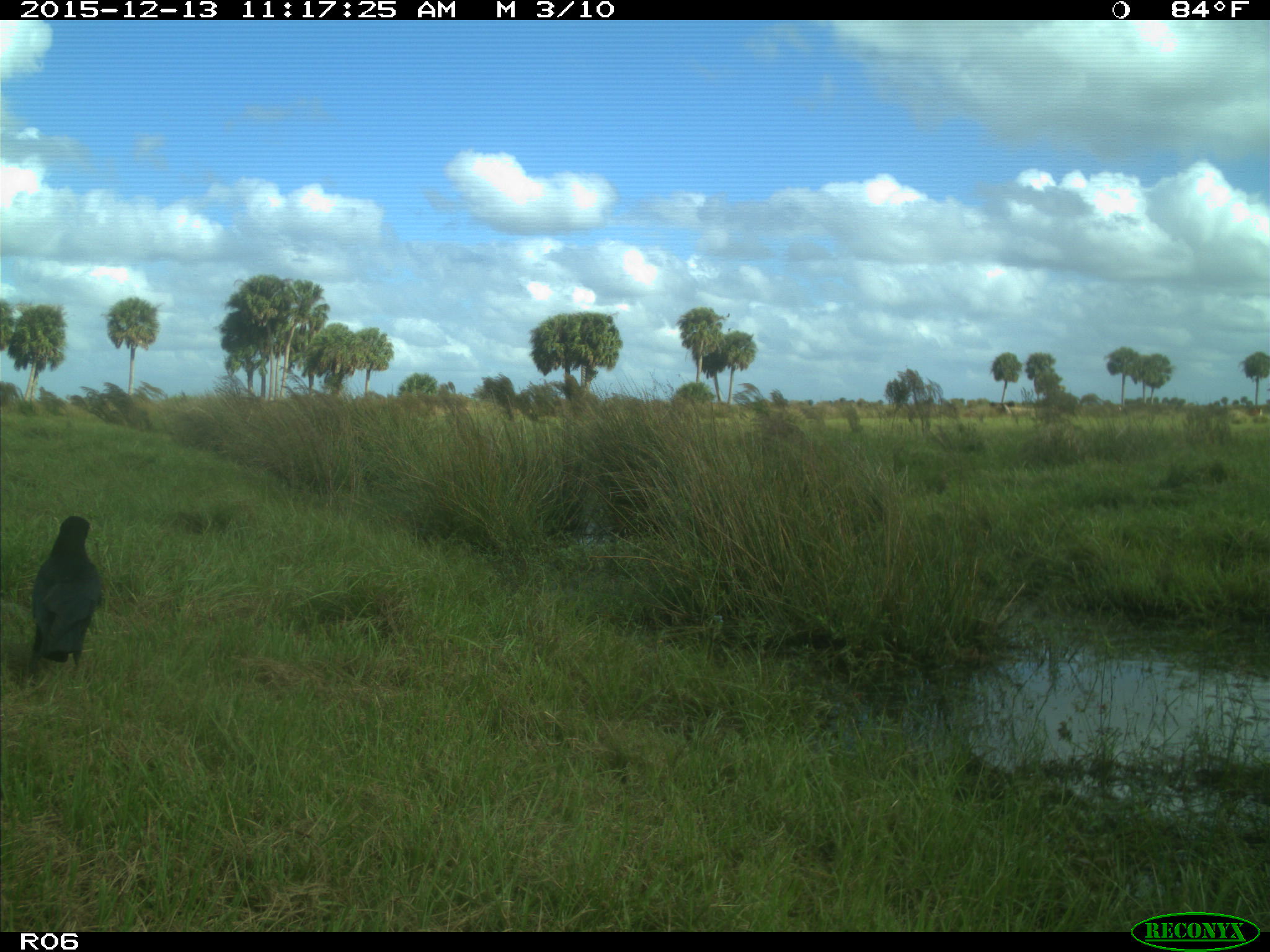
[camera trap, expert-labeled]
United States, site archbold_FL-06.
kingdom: Animalia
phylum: Chordata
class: Aves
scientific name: Aves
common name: birds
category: unidentified bird